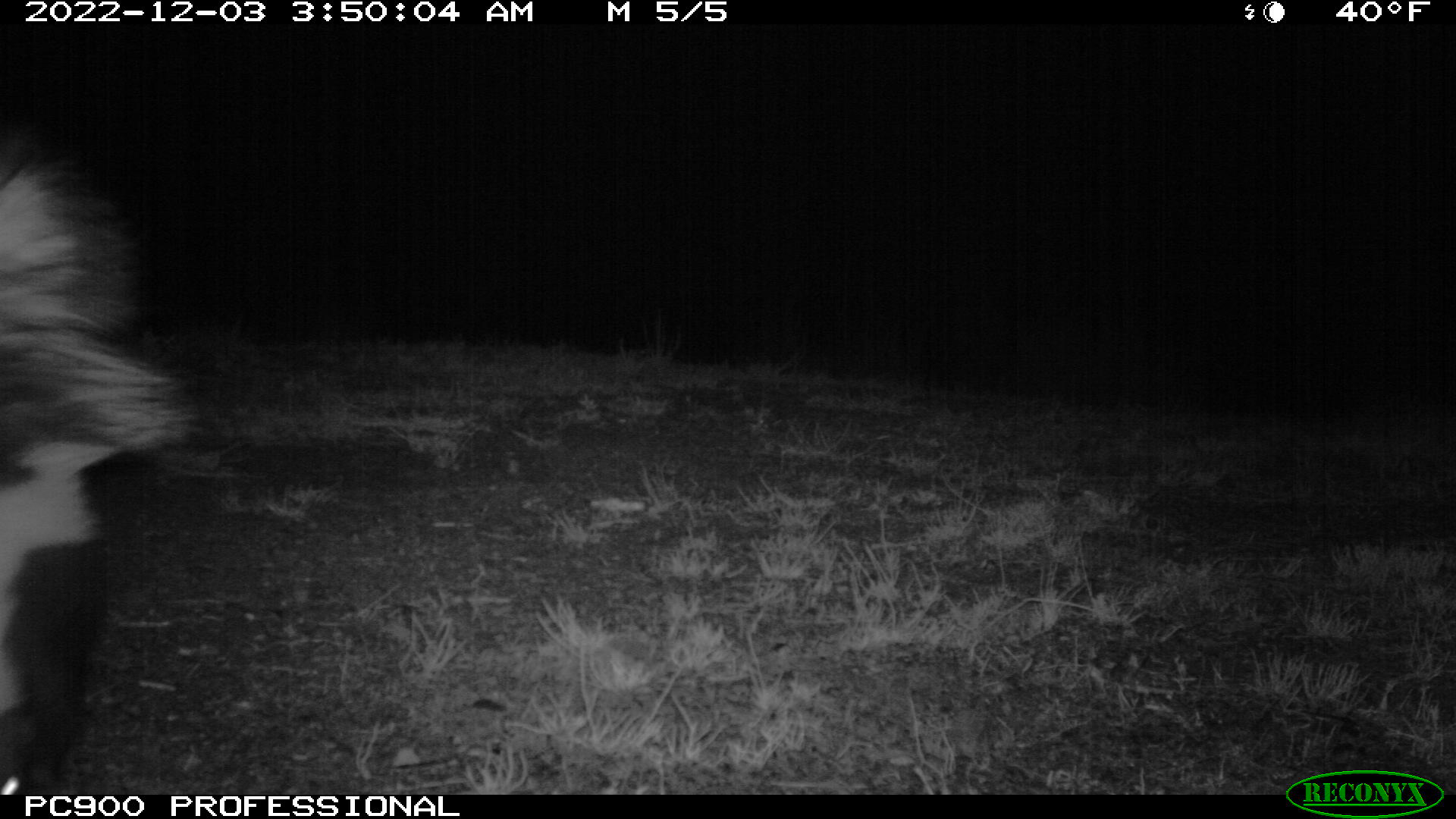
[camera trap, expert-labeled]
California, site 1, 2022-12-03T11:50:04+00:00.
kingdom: Animalia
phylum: Chordata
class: Mammalia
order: Carnivora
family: Mephitidae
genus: Mephitis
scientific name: Mephitis mephitis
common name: striped skunk